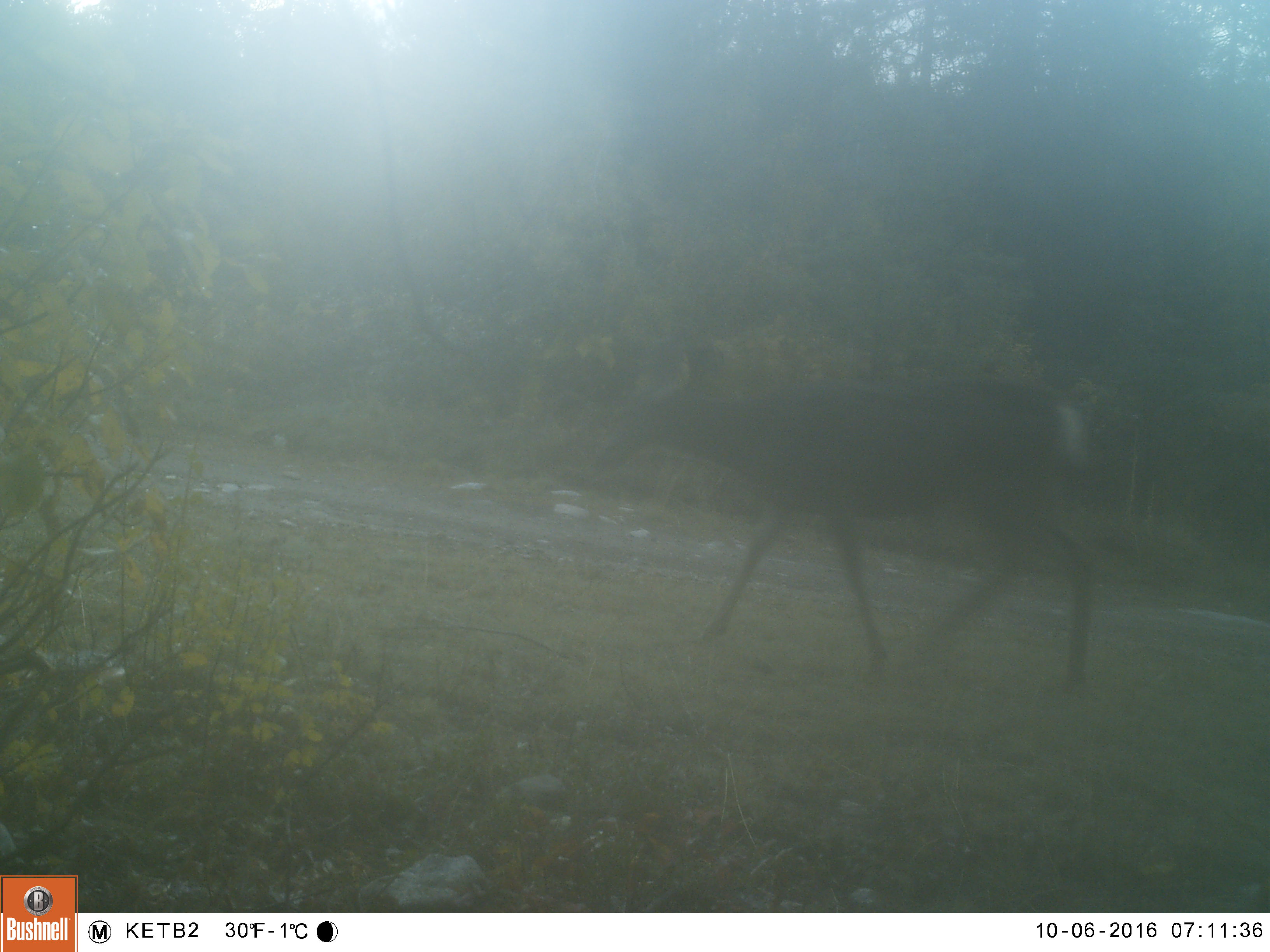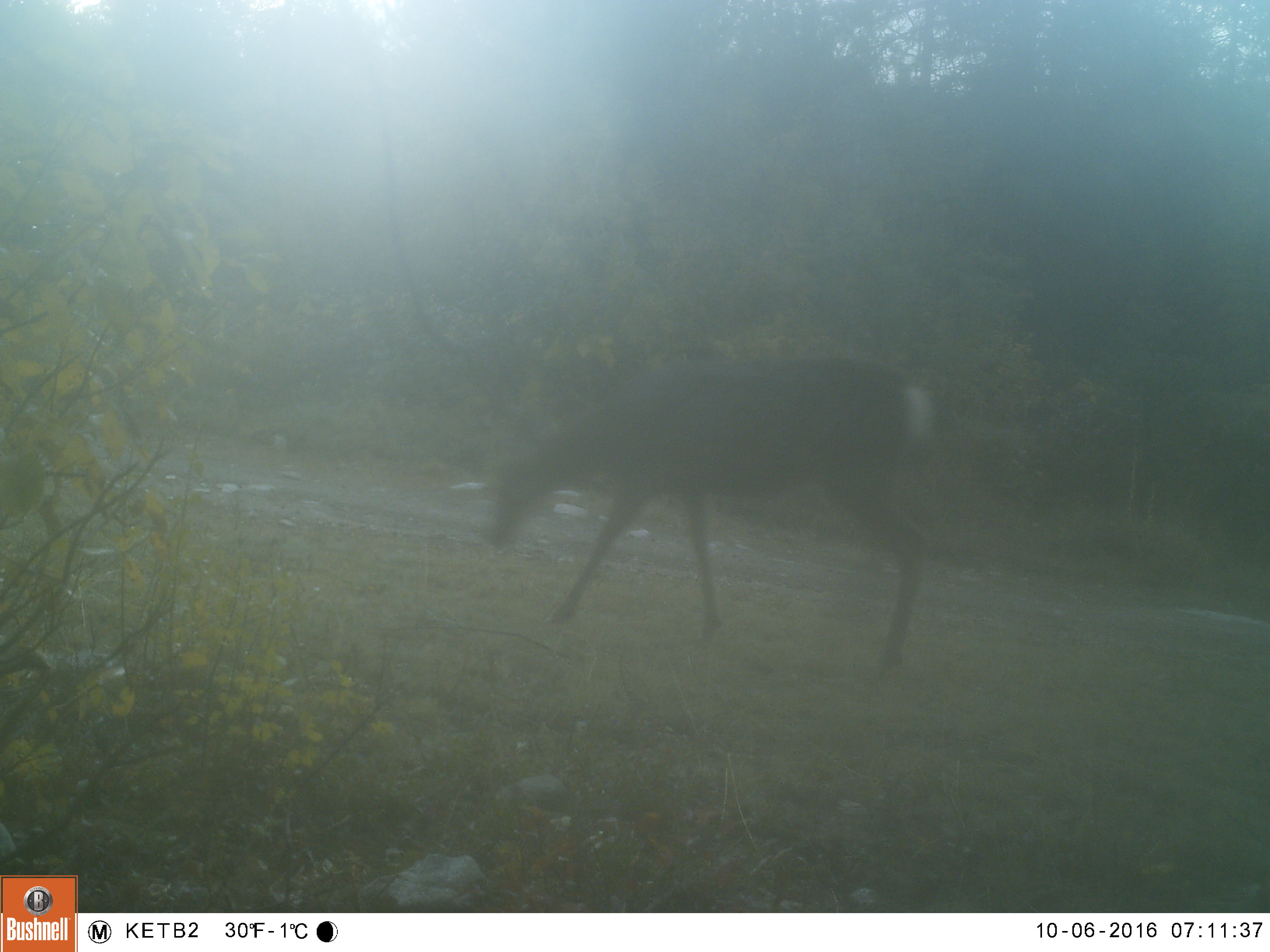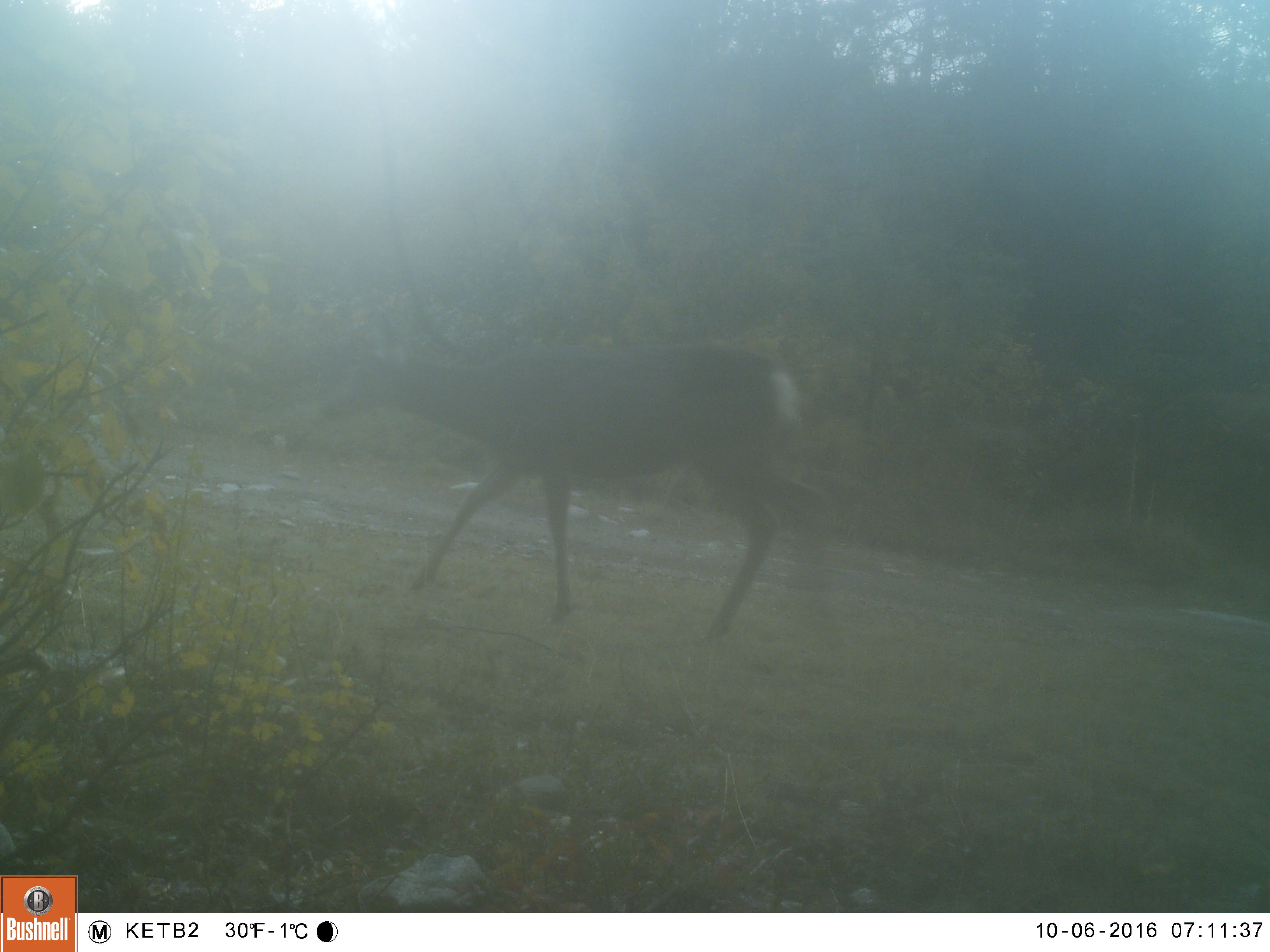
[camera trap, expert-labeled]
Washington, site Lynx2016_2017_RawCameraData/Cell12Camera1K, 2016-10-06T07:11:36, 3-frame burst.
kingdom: Animalia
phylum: Chordata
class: Mammalia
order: Artiodactyla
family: Cervidae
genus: Odocoileus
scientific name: Odocoileus hemionus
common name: mule deer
Odocoileus hemionus (mule deer). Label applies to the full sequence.